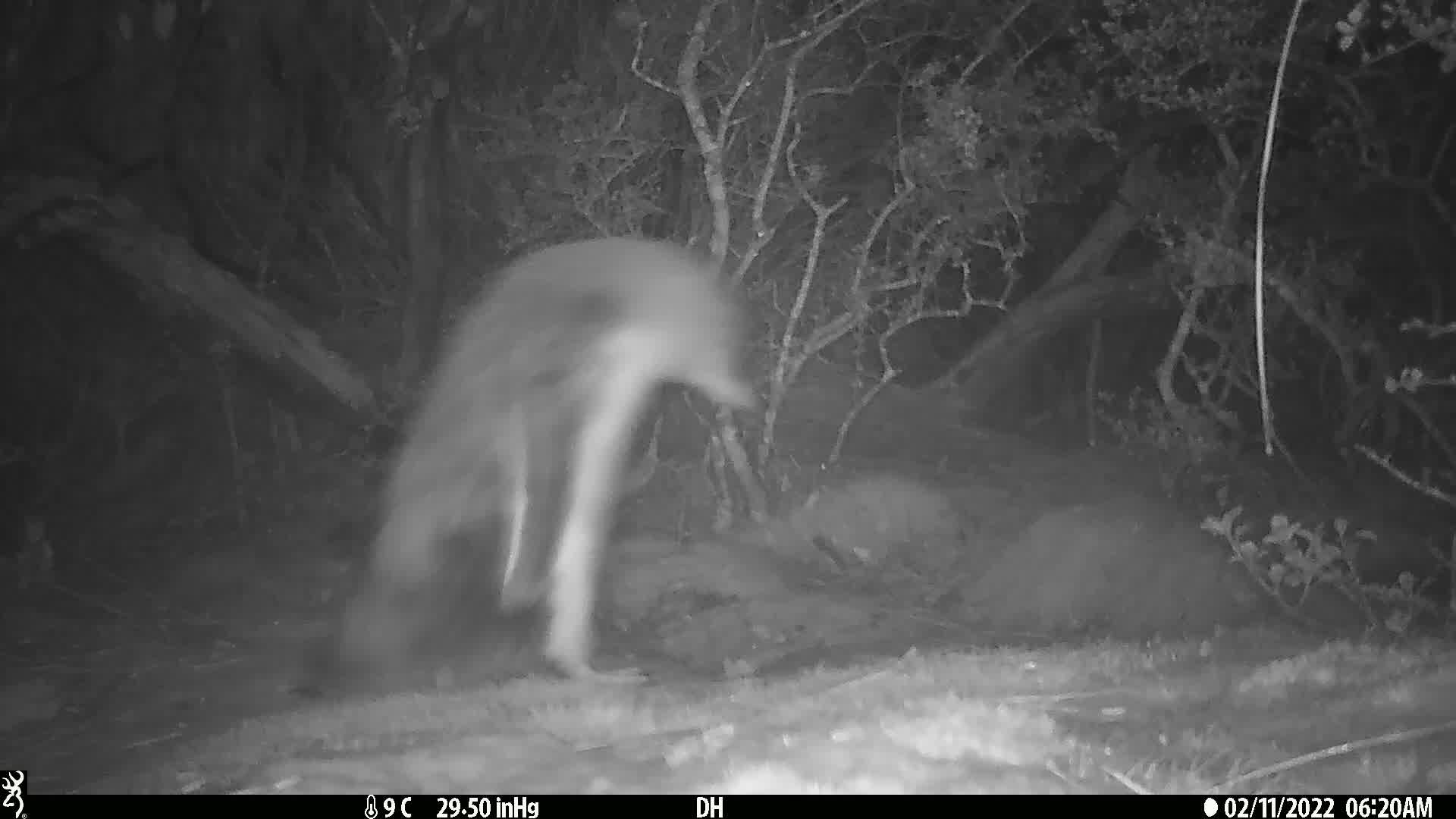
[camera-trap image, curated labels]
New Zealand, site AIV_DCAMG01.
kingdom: Animalia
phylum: Chordata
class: Aves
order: Sphenisciformes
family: Spheniscidae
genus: Megadyptes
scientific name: Megadyptes antipodes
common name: yellow-eyed penguin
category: yellow eyed penguin